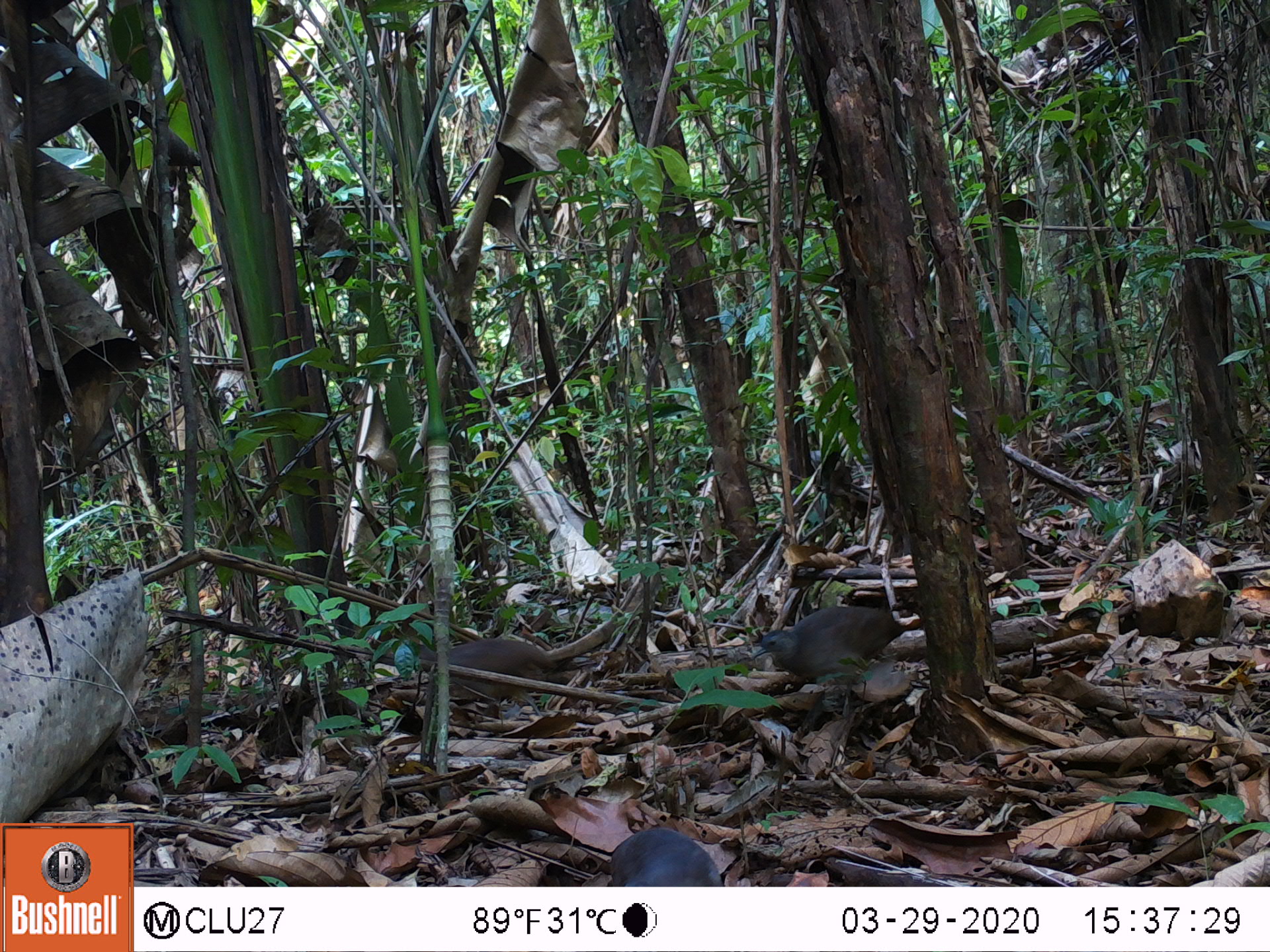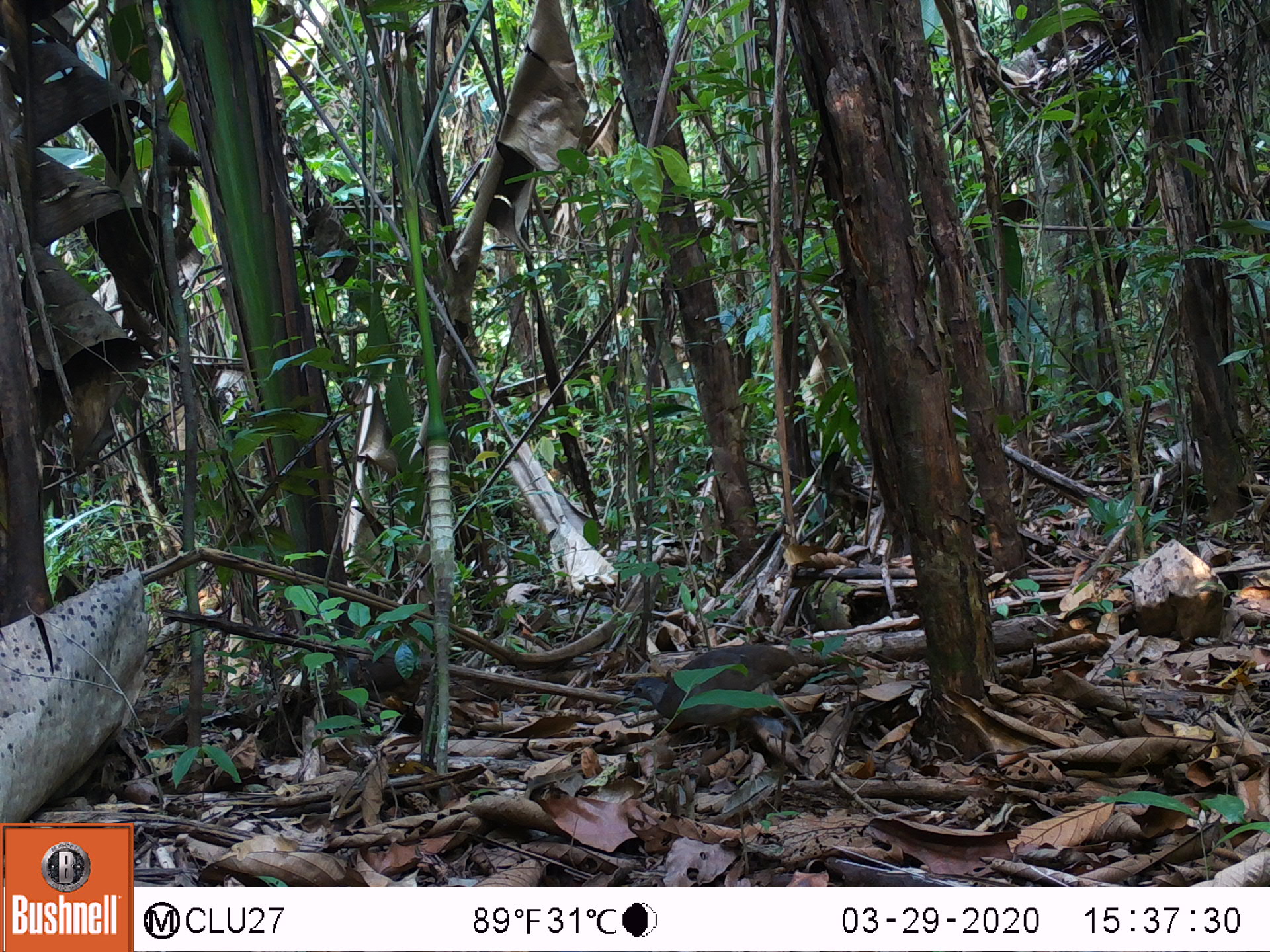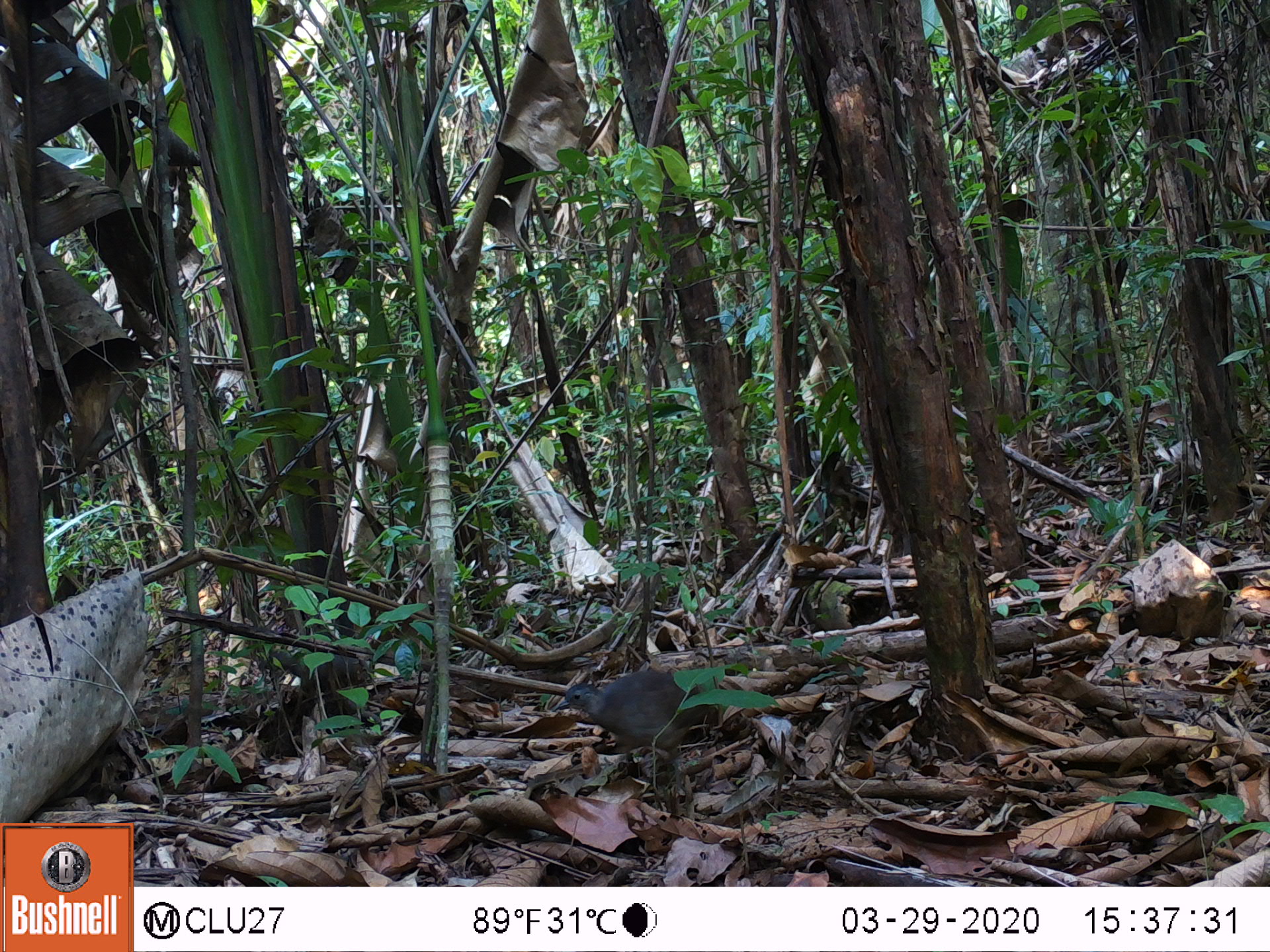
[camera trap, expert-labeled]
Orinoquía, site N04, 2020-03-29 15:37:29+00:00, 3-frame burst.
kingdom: Animalia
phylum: Chordata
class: Aves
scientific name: Aves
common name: bird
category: unknown bird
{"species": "unknown bird (bird) (Aves)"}